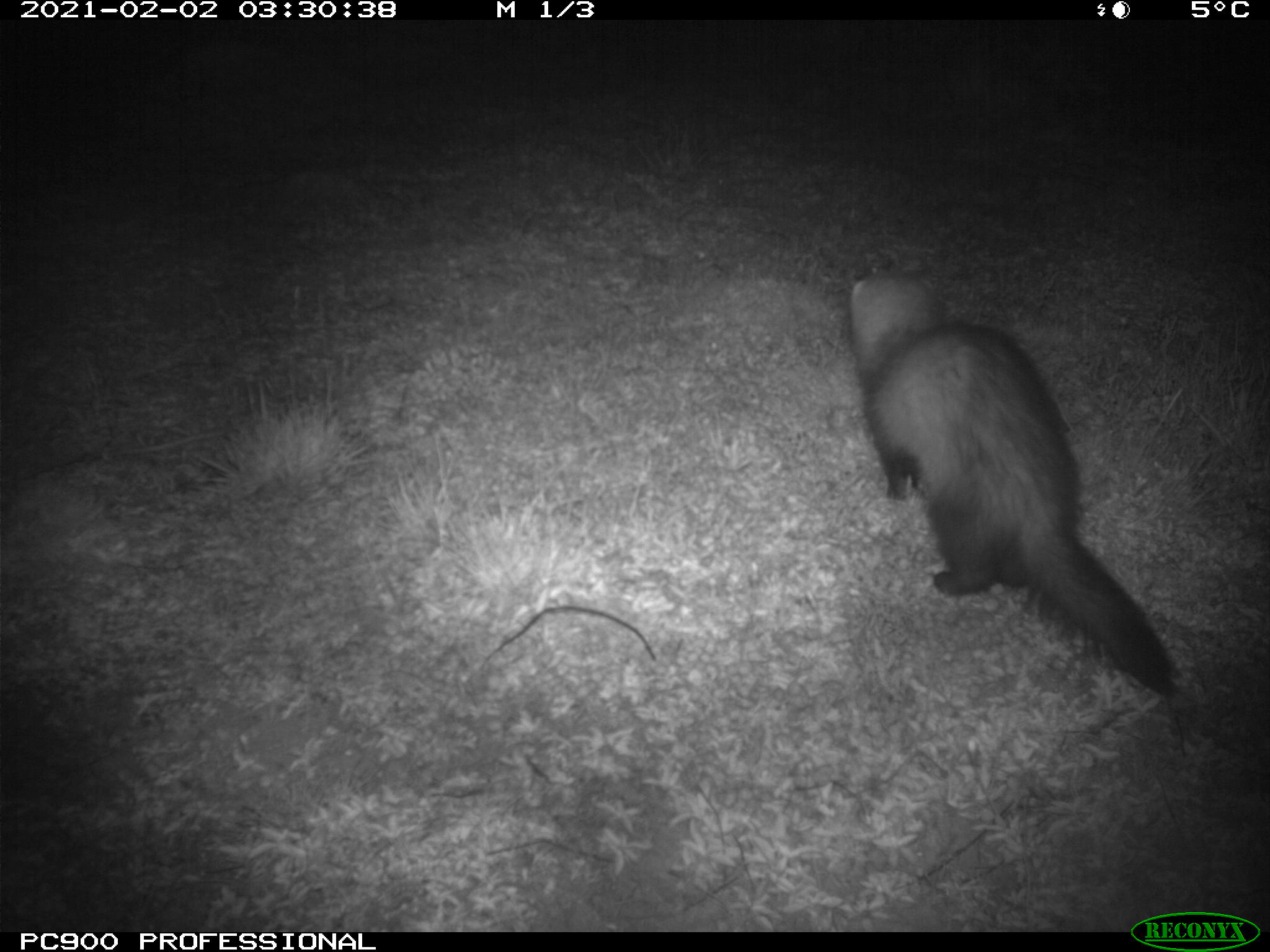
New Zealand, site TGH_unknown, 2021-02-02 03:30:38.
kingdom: Animalia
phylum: Chordata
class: Mammalia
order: Carnivora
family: Mustelidae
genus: Mustela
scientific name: Mustela furo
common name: ferret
Ferret (Mustela furo).